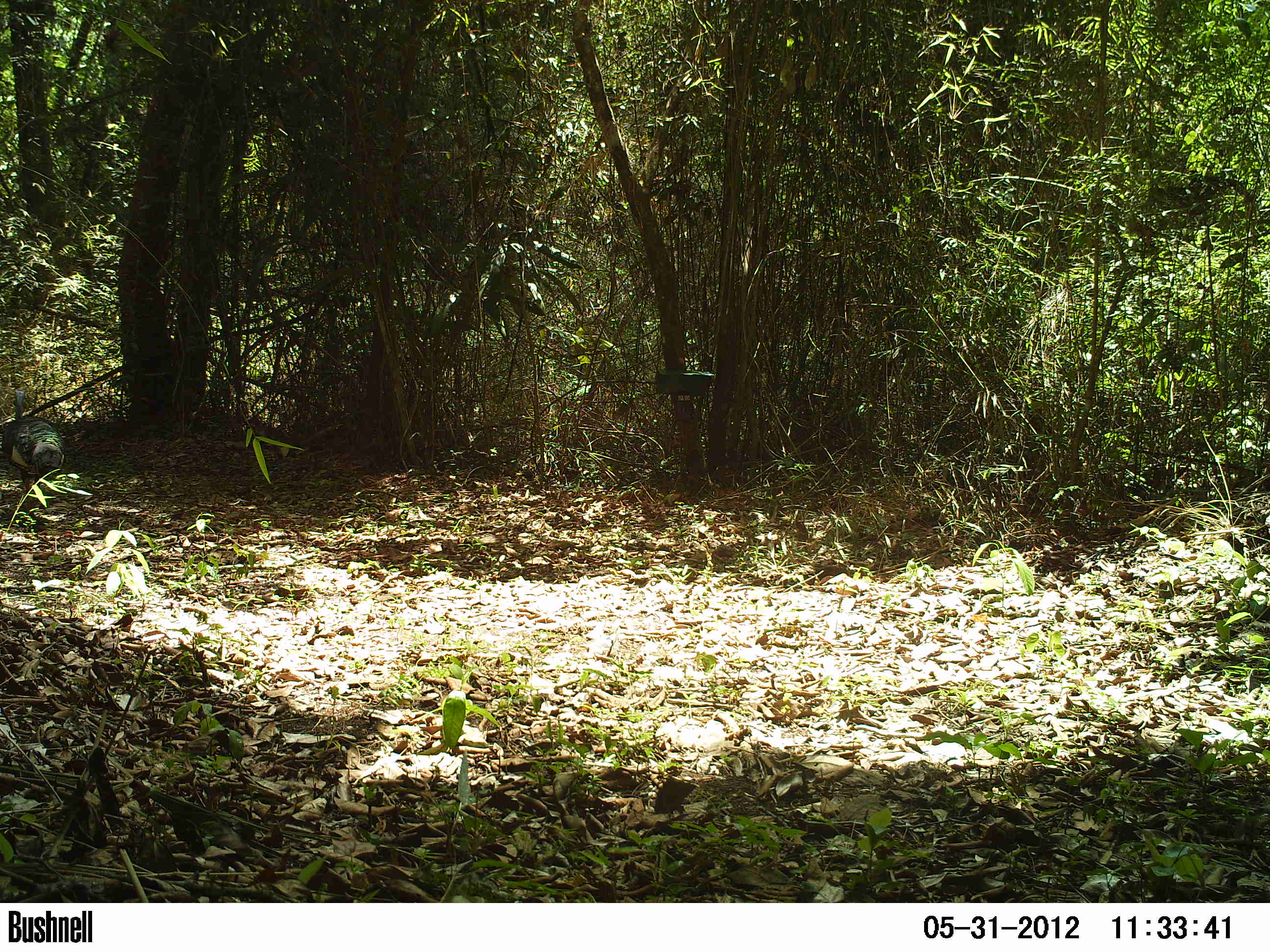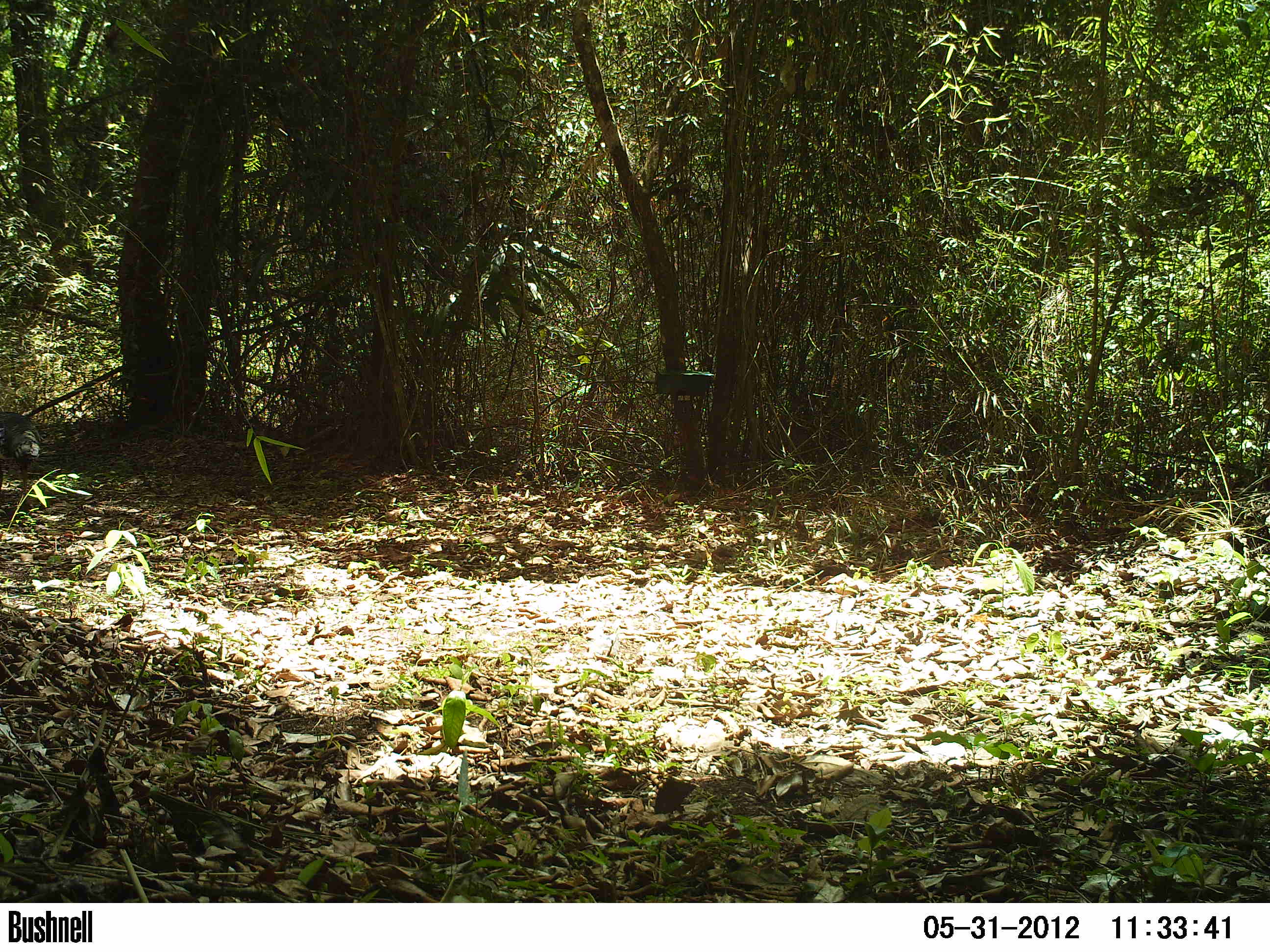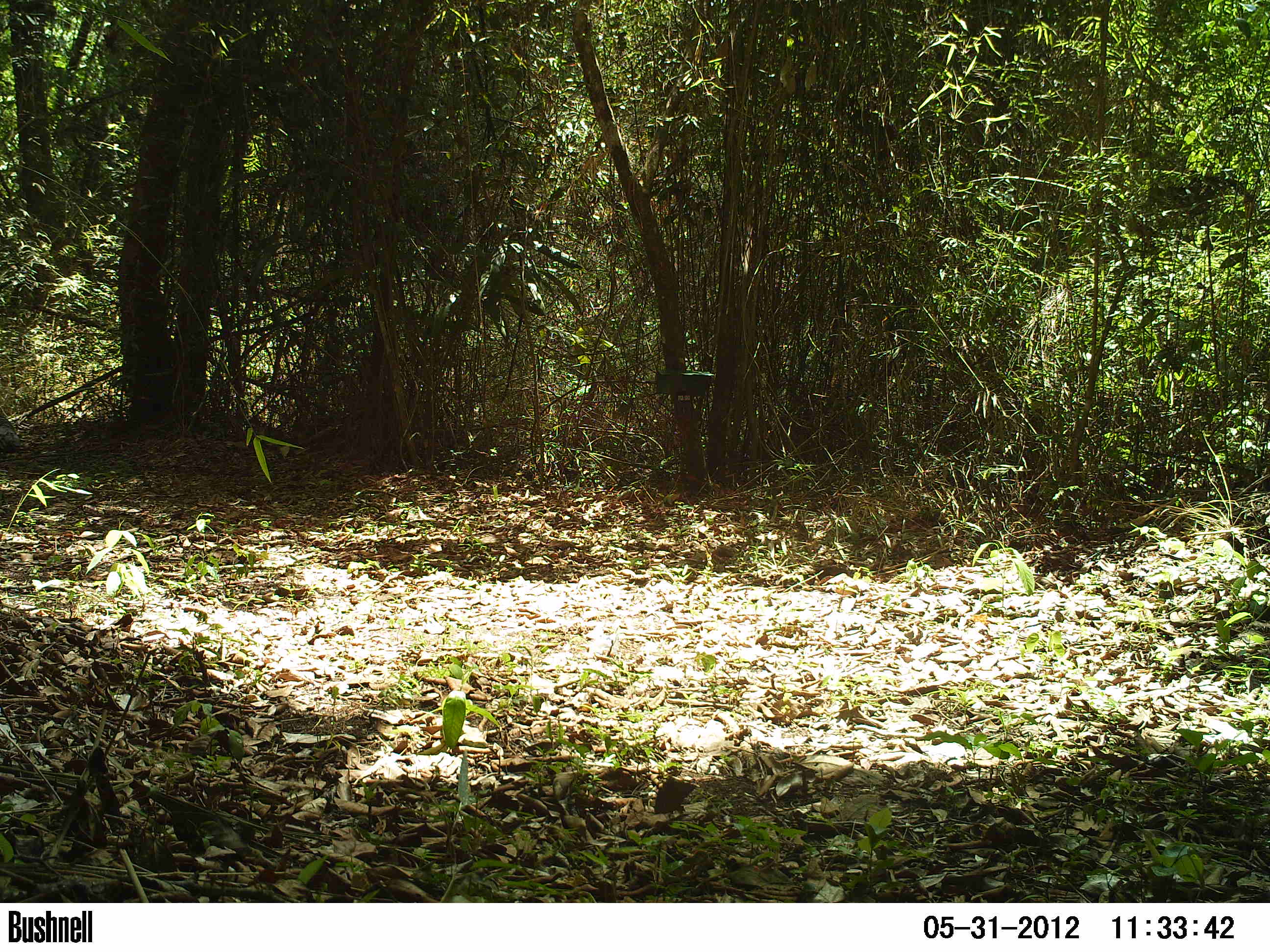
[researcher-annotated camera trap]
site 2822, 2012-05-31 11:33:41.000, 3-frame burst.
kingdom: Animalia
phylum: Chordata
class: Aves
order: Galliformes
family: Phasianidae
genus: Meleagris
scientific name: Meleagris ocellata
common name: ocellated turkey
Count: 1.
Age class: adult.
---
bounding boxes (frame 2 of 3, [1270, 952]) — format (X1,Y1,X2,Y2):
meleagris ocellata: (0,411,41,508)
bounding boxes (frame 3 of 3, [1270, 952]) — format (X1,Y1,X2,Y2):
meleagris ocellata: (0,415,21,454)